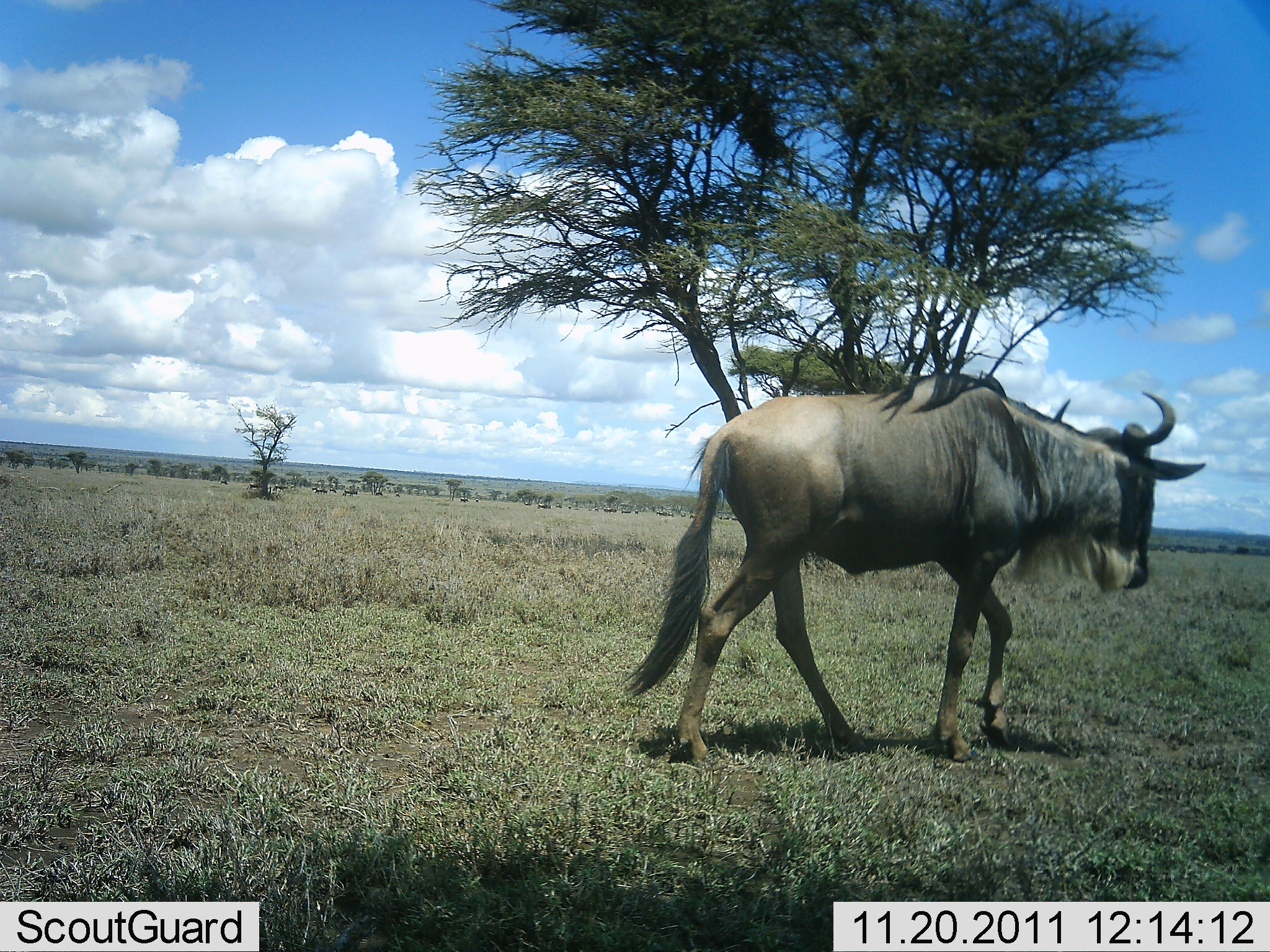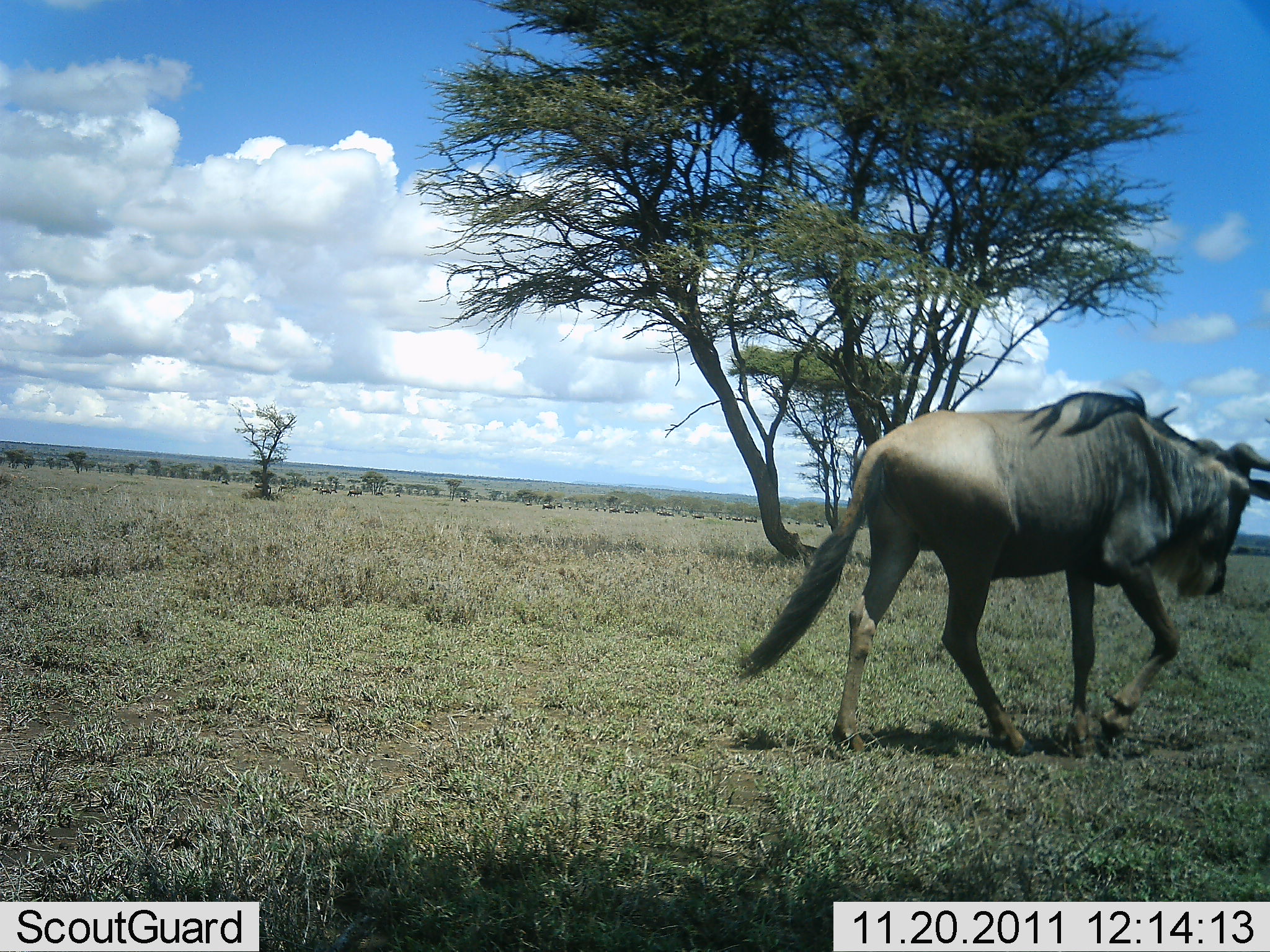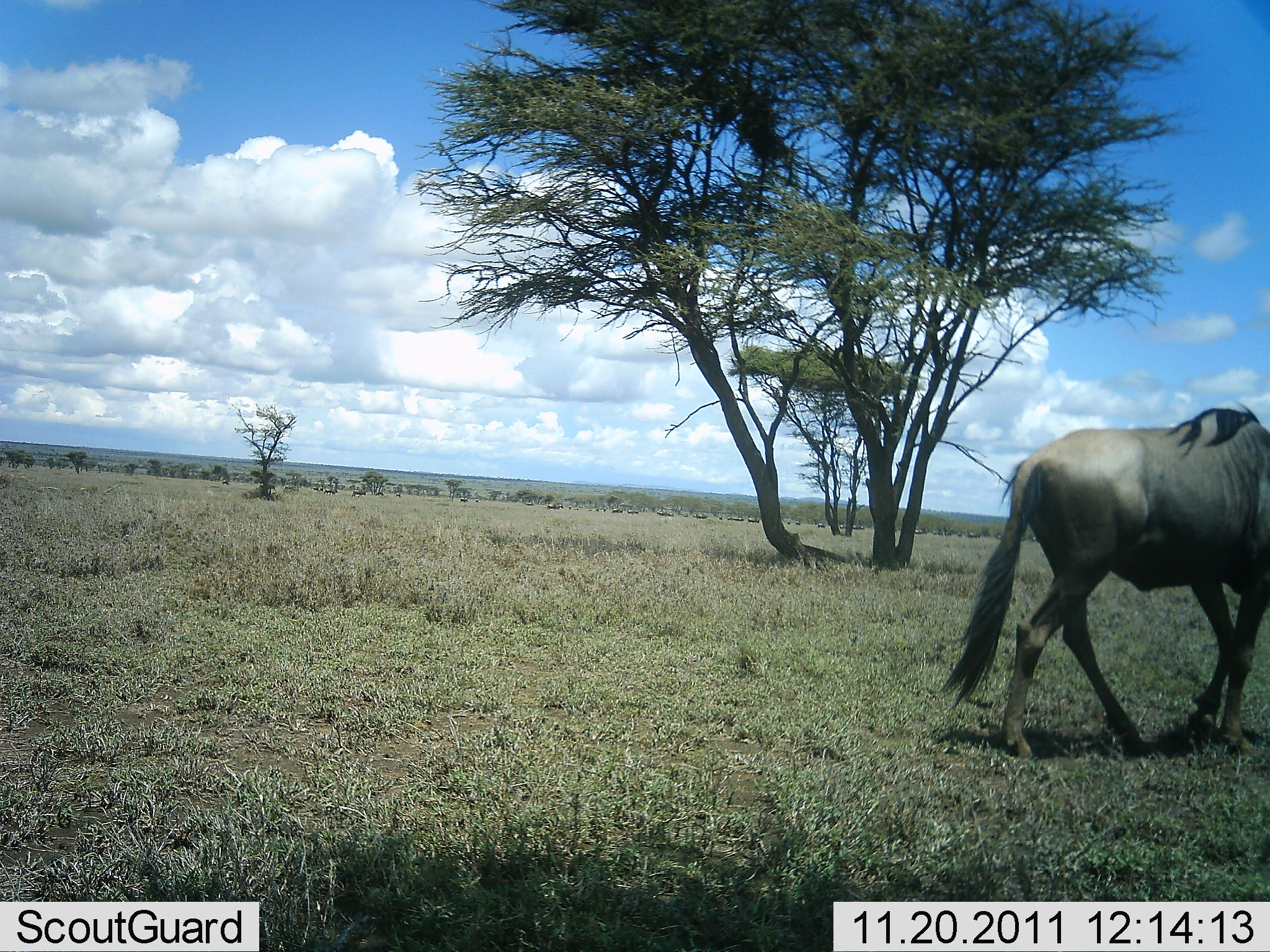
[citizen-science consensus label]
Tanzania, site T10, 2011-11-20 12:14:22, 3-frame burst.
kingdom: Animalia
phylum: Chordata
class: Mammalia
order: Artiodactyla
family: Bovidae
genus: Connochaetes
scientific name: Connochaetes taurinus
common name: blue wildebeest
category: wildebeest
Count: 1.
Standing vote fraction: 0%.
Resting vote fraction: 0%.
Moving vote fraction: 100%.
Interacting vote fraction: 0%.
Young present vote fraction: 0%.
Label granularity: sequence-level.